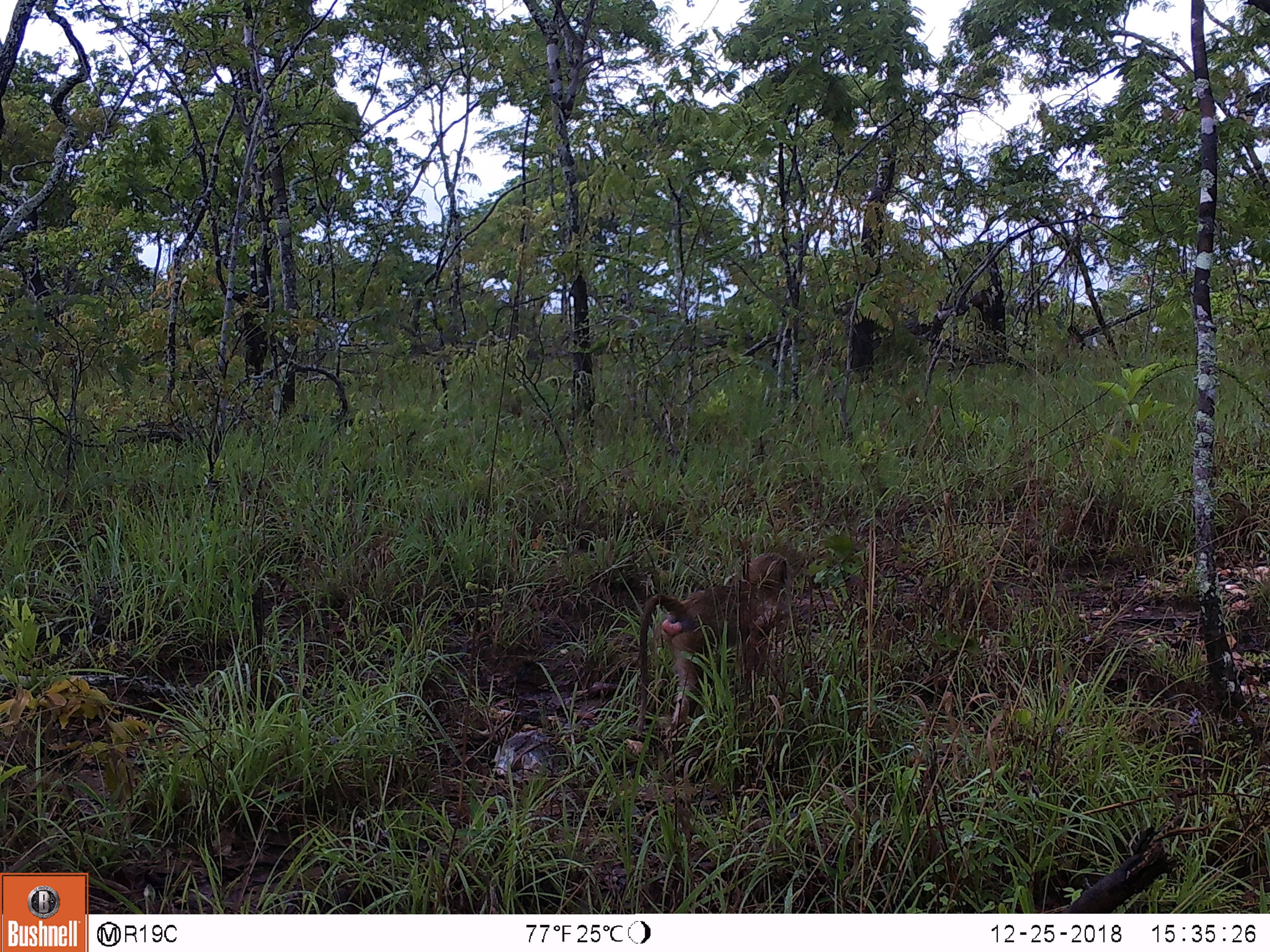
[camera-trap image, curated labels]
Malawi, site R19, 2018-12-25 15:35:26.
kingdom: Animalia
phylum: Chordata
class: Mammalia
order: Primates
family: Cercopithecidae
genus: Papio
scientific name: Papio cynocephalus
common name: yellow baboon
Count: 1.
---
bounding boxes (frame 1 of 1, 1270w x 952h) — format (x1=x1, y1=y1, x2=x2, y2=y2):
yellow baboon: (x1=622, y1=535, x2=819, y2=761)